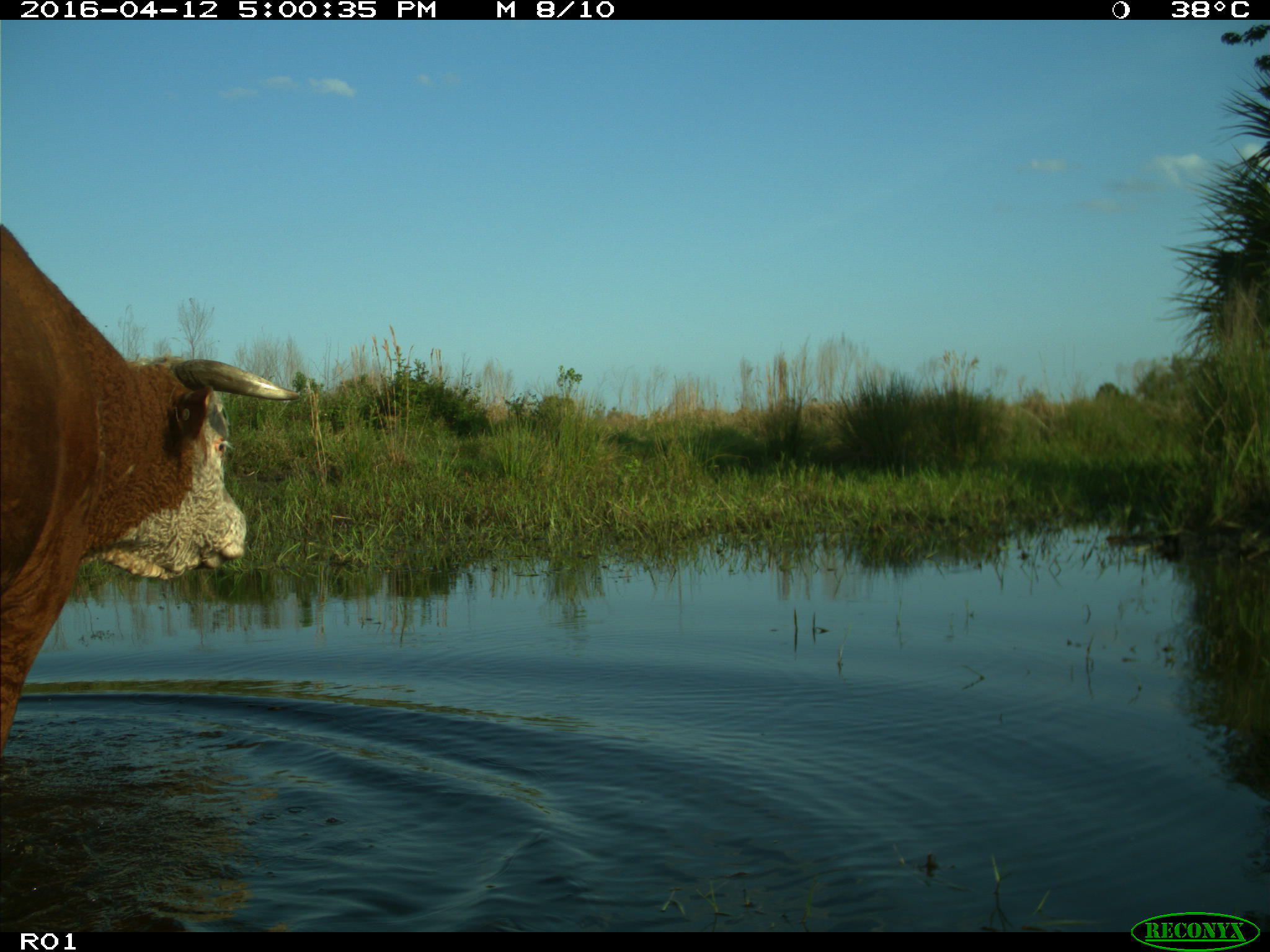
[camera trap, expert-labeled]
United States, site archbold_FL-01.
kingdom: Animalia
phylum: Chordata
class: Mammalia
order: Artiodactyla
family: Bovidae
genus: Bos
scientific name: Bos taurus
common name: domestic cow